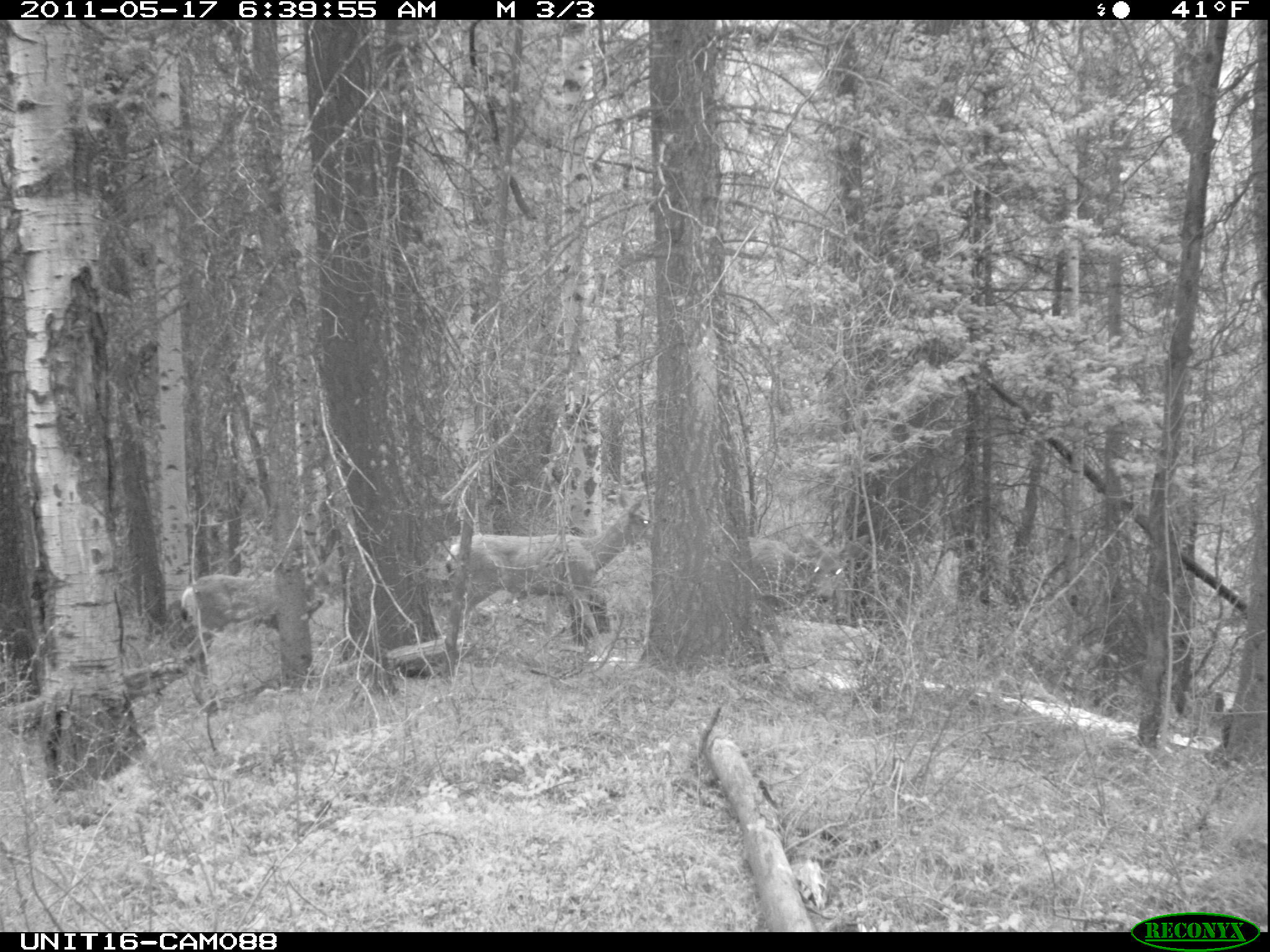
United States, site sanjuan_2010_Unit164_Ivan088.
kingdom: Animalia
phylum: Chordata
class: Mammalia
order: Artiodactyla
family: Cervidae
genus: Odocoileus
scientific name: Odocoileus hemionus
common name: mule deer